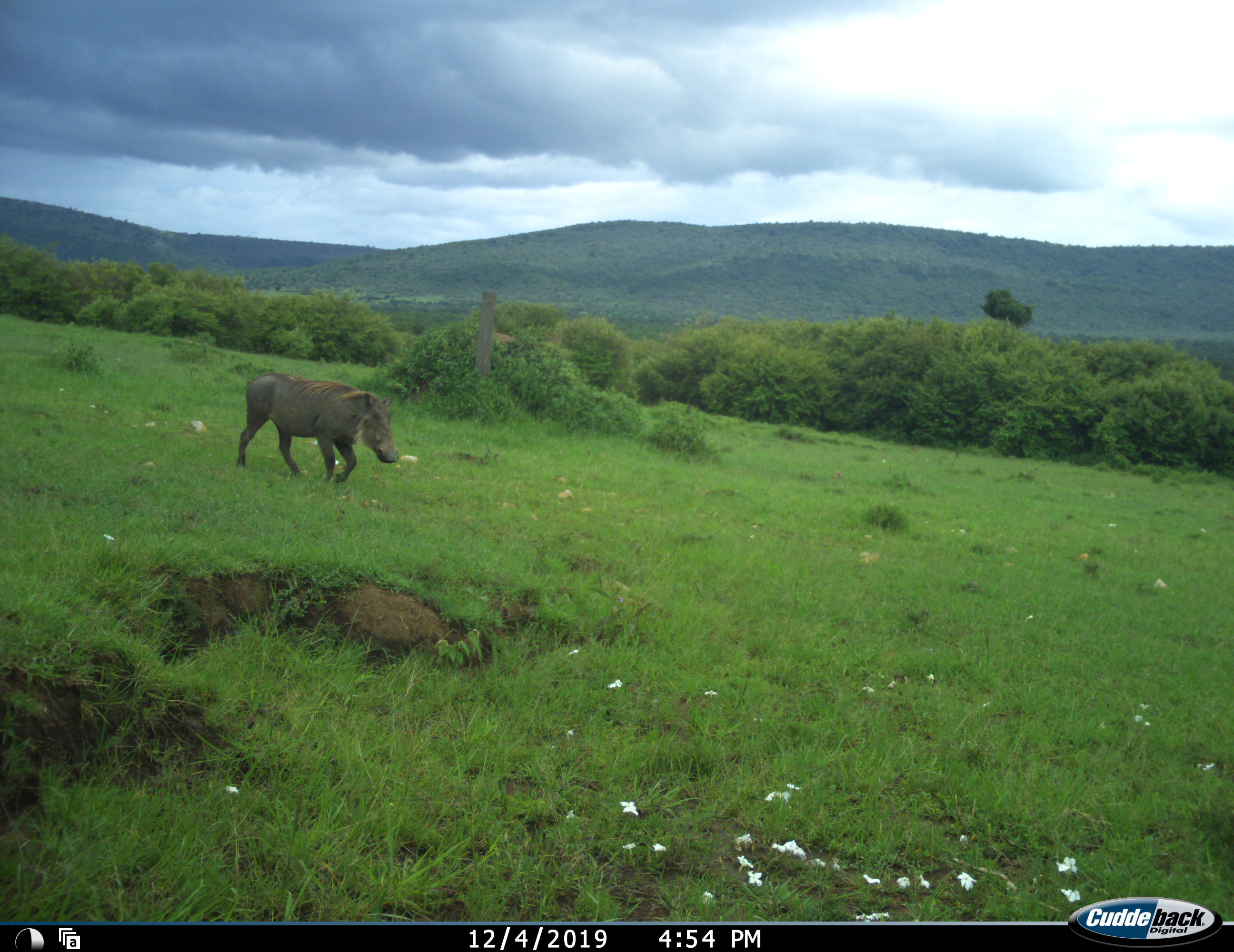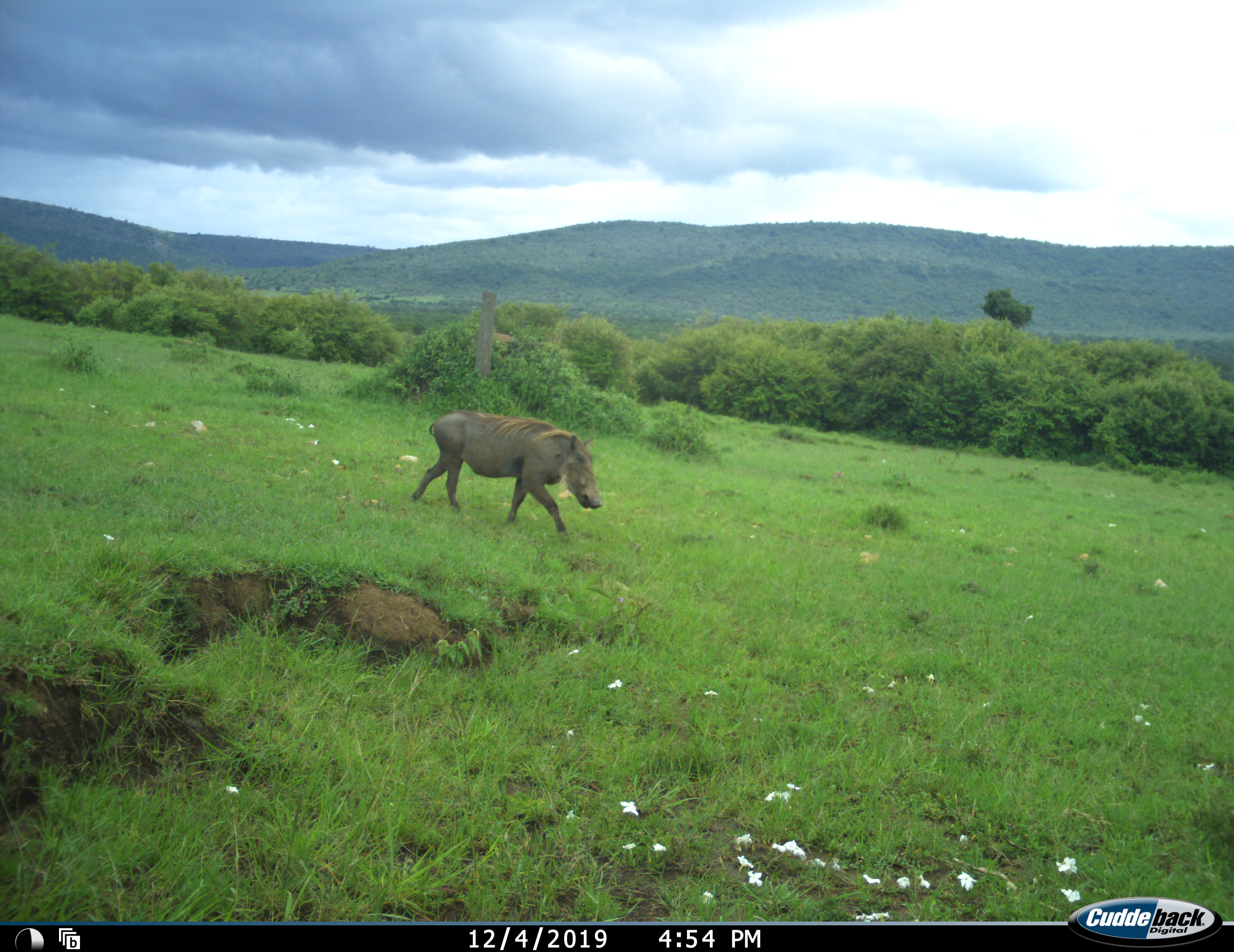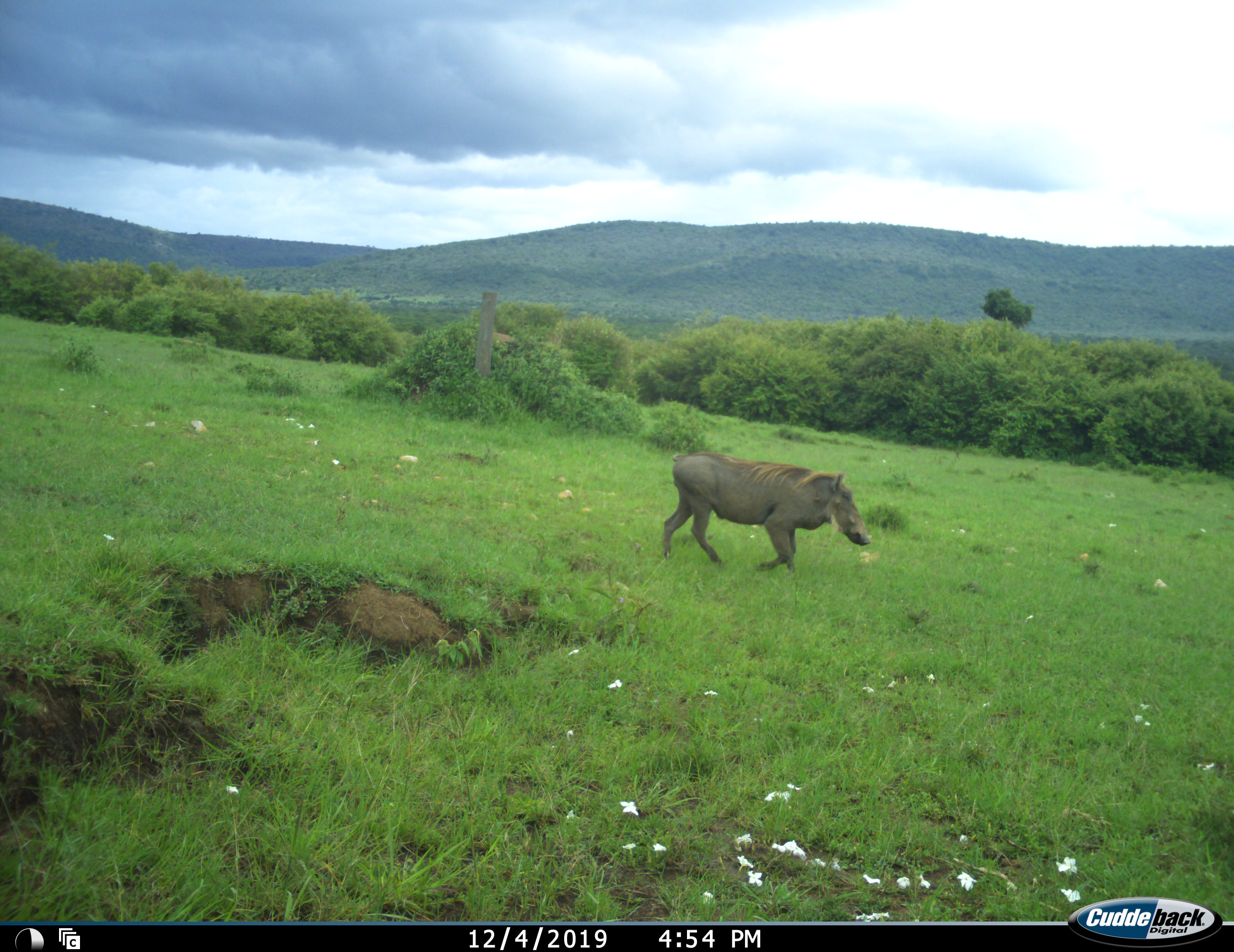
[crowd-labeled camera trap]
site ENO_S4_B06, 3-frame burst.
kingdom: Animalia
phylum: Chordata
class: Mammalia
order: Artiodactyla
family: Suidae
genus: Phacochoerus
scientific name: Phacochoerus africanus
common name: warthog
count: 1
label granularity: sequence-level